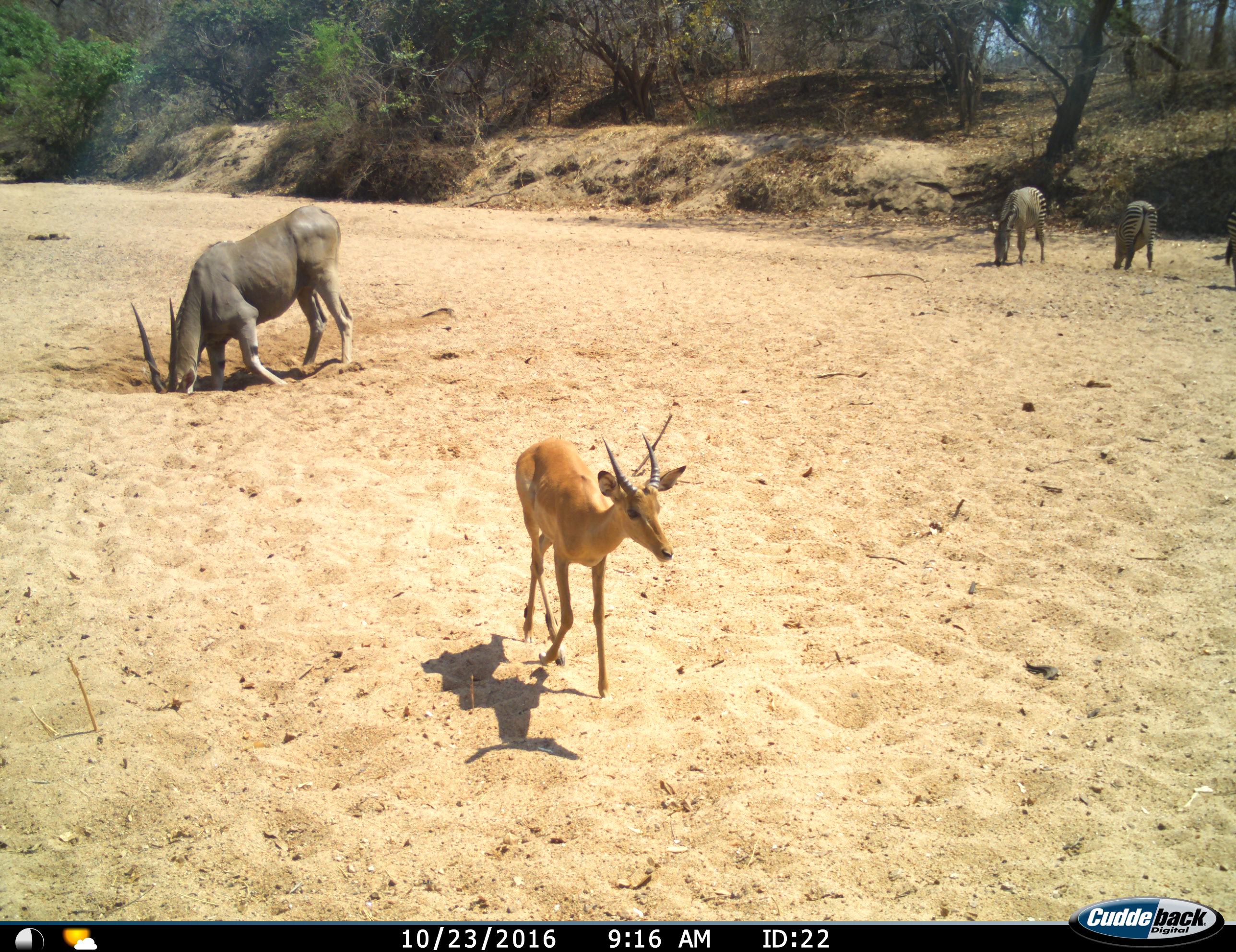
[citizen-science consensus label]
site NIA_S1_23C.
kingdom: Animalia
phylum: Chordata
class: Mammalia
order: Artiodactyla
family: Bovidae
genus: Tragelaphus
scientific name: Tragelaphus oryx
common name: eland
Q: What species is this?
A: Eland (Tragelaphus oryx).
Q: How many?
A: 1.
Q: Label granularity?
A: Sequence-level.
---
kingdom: Animalia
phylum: Chordata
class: Mammalia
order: Artiodactyla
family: Bovidae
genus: Aepyceros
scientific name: Aepyceros melampus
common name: impala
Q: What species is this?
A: Impala (Aepyceros melampus).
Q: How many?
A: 1.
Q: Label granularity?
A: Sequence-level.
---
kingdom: Animalia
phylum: Chordata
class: Mammalia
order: Perissodactyla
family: Equidae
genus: Equus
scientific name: Equus quagga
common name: plains zebra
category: zebraplains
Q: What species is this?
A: Zebraplains (plains zebra) (Equus quagga).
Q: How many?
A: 3.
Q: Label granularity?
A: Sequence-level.